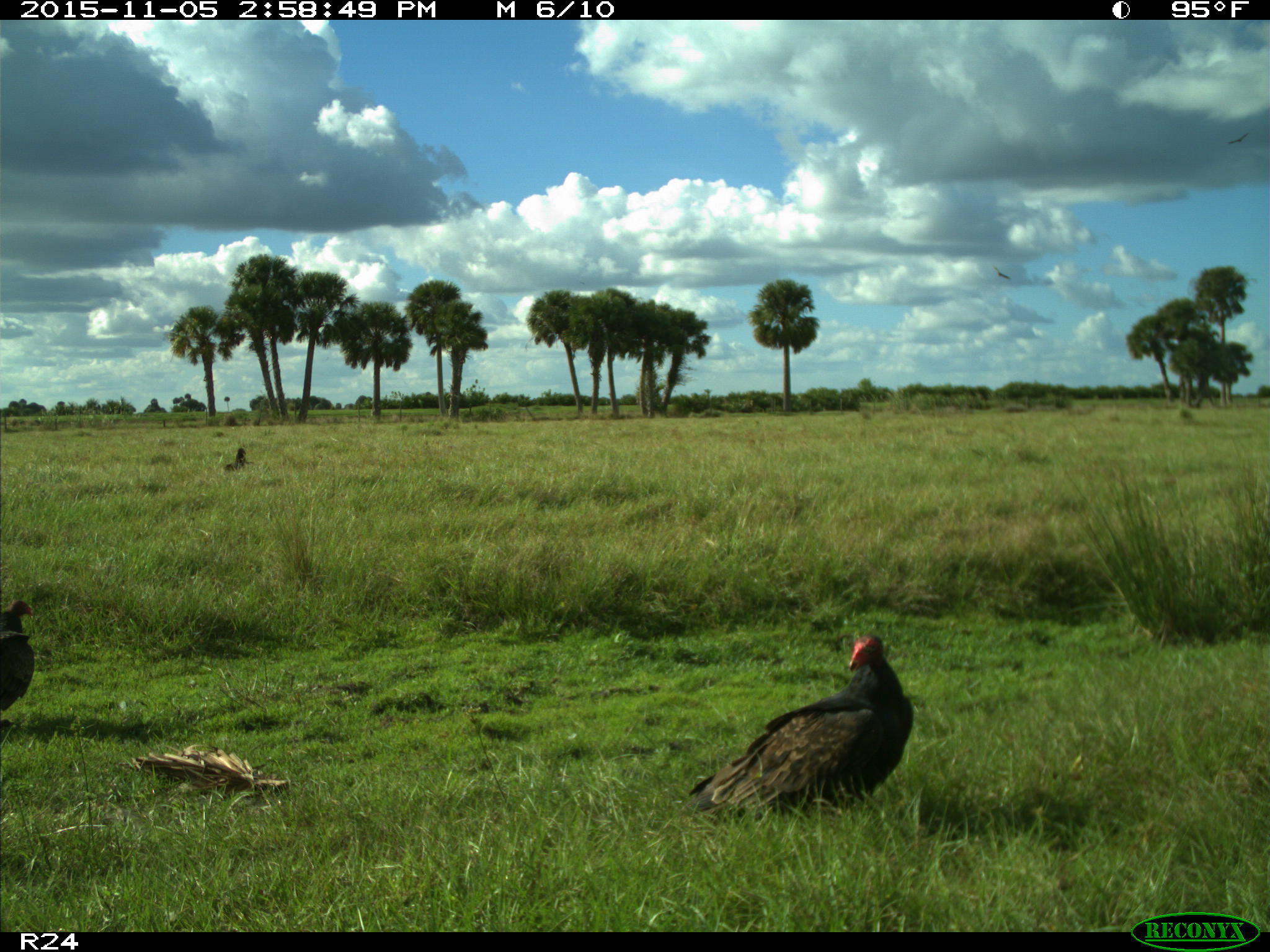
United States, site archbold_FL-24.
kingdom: Animalia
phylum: Chordata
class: Aves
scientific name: Aves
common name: birds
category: unidentified bird